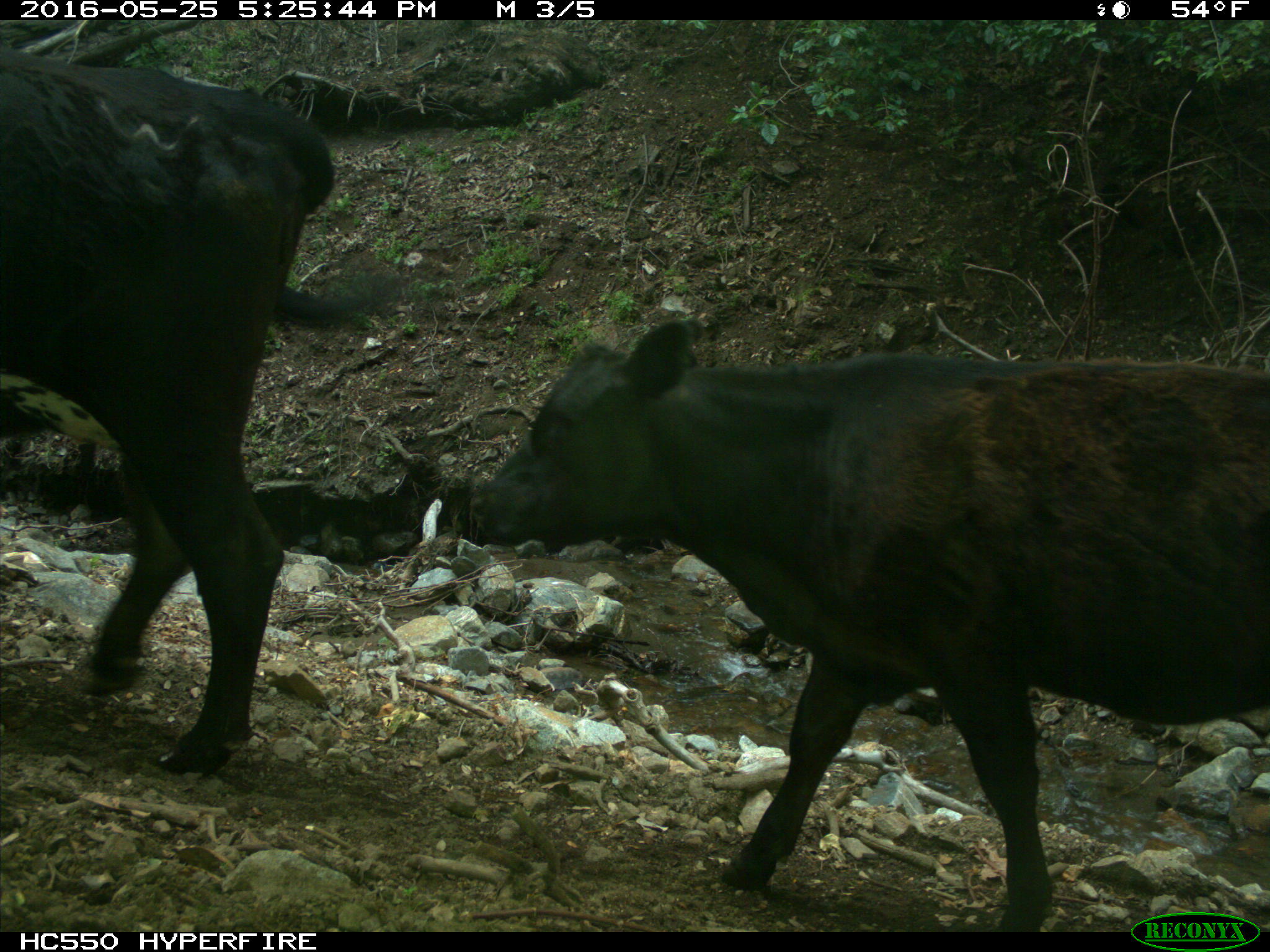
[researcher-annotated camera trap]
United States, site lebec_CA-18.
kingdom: Animalia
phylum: Chordata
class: Mammalia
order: Artiodactyla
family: Bovidae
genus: Bos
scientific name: Bos taurus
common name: domestic cow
Bos taurus (domestic cow).